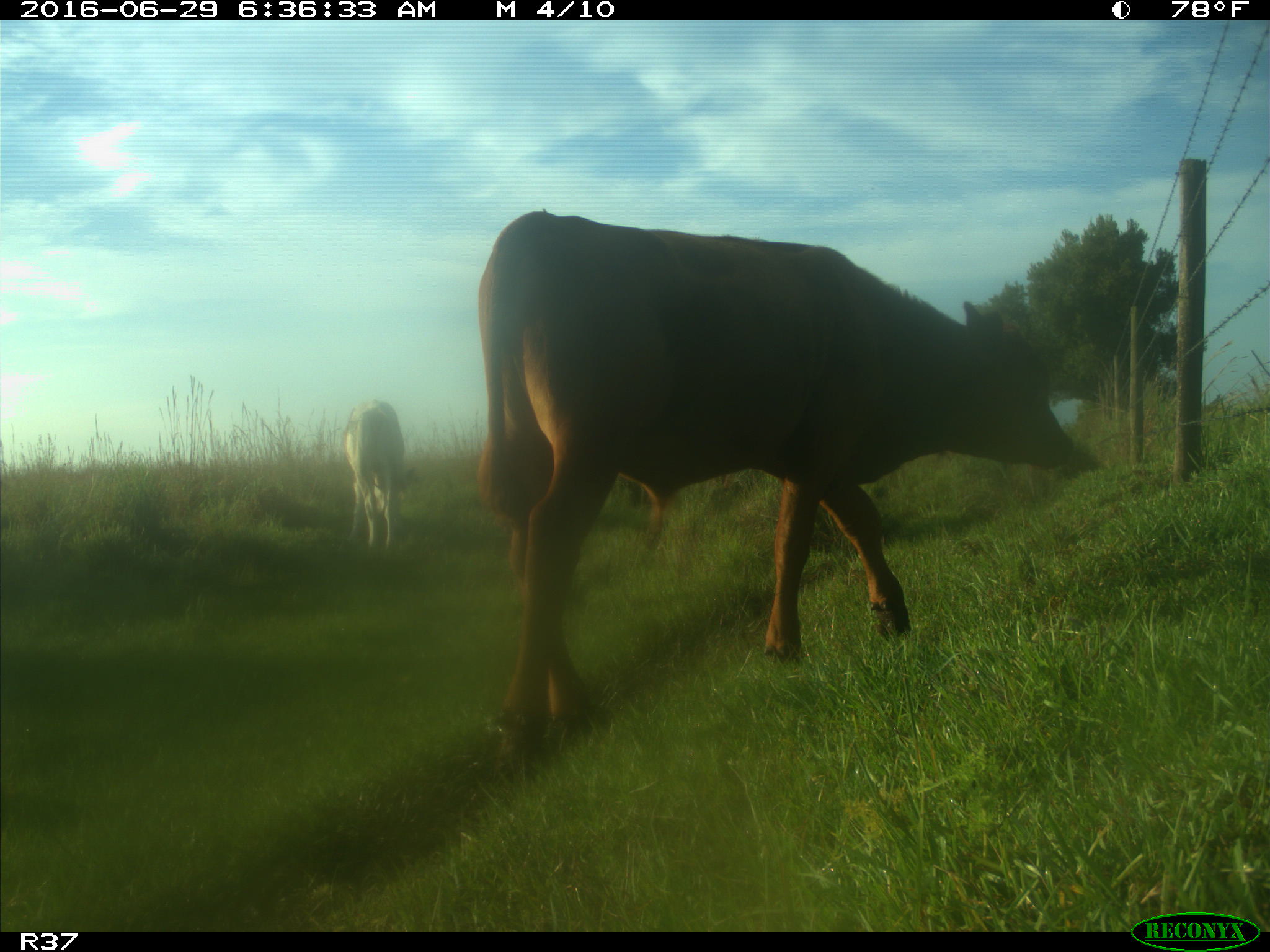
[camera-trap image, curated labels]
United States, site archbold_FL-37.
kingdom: Animalia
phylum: Chordata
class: Mammalia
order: Artiodactyla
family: Bovidae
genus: Bos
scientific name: Bos taurus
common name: domestic cow